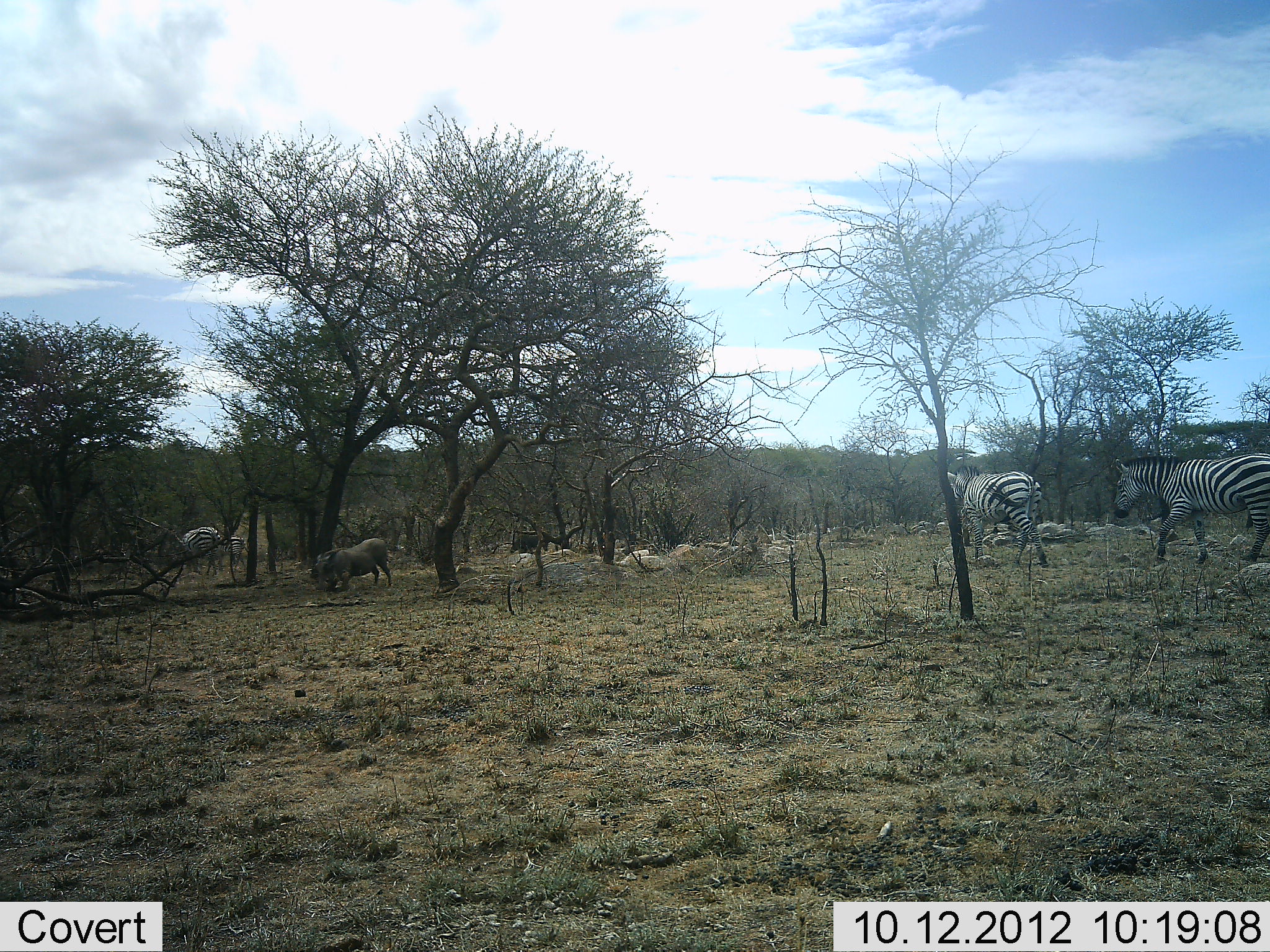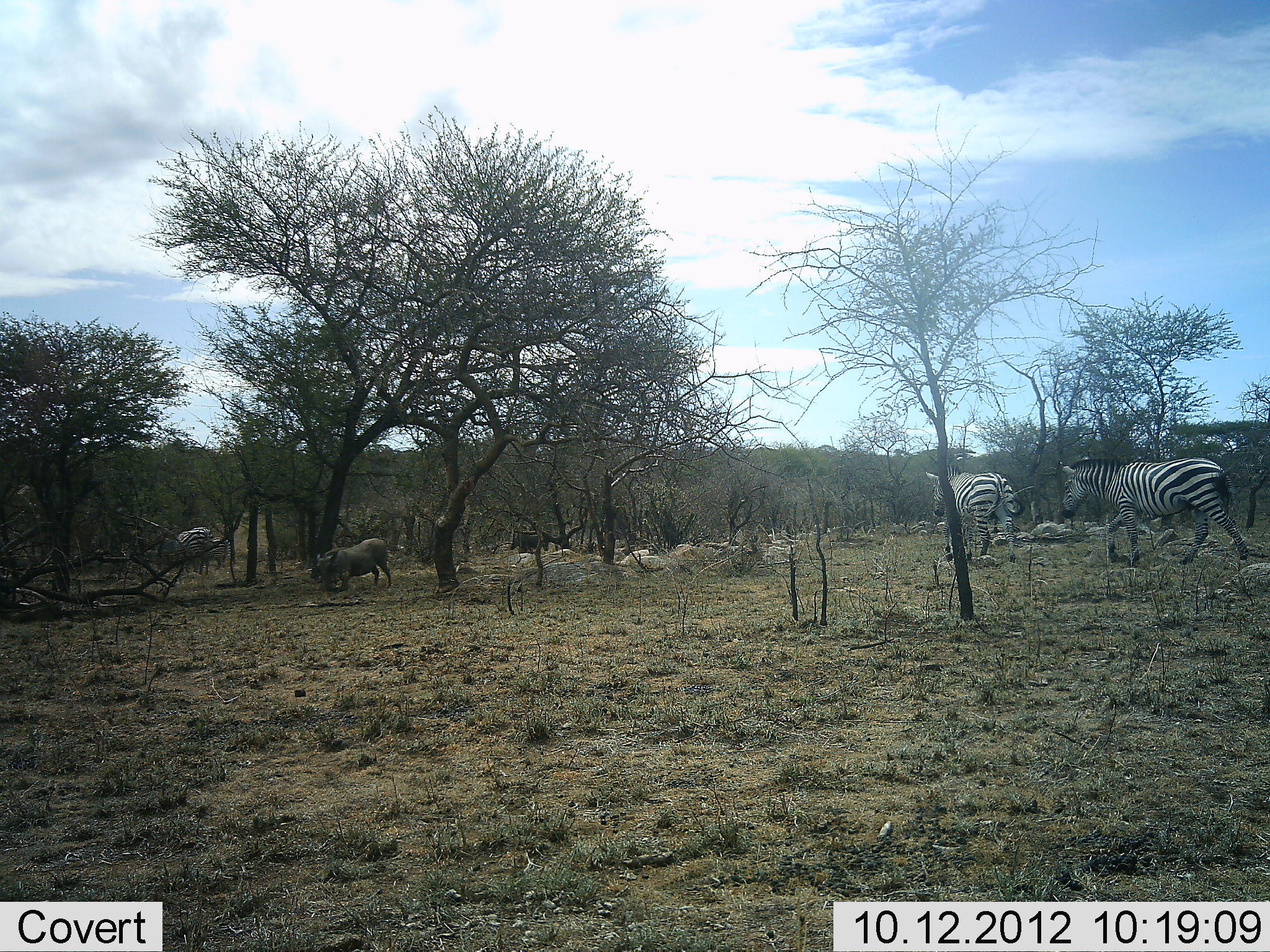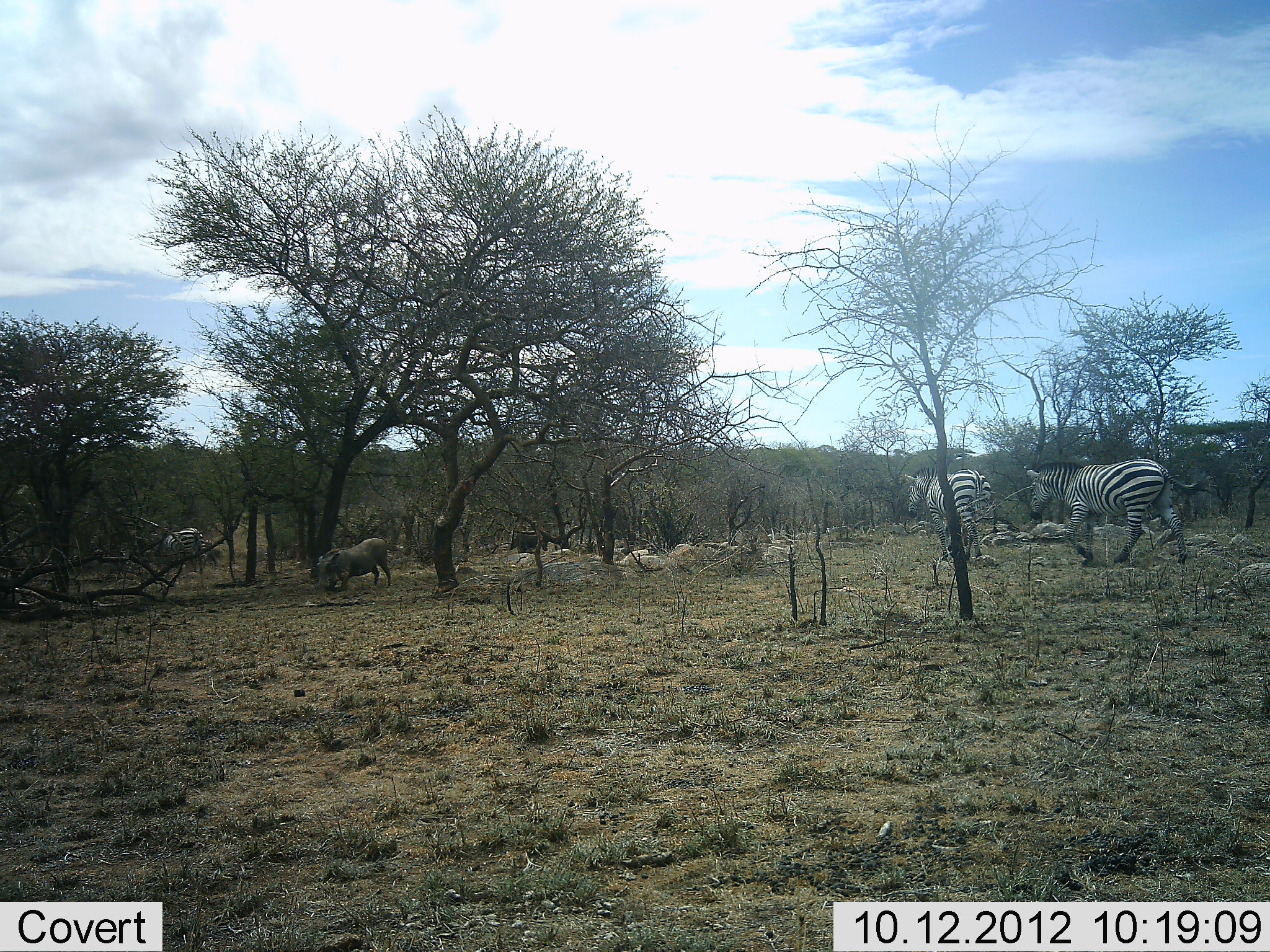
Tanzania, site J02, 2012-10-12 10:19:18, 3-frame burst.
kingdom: Animalia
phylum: Chordata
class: Mammalia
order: Artiodactyla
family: Suidae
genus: Phacochoerus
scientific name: Phacochoerus africanus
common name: warthog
Warthog (Phacochoerus africanus), count 2. Behavior (volunteer vote fractions): standing 45%, resting 0%, moving 9%, interacting 0%. Young present (vote fraction): 0%. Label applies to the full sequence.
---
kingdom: Animalia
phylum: Chordata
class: Mammalia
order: Perissodactyla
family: Equidae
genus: Equus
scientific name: Equus quagga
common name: plains zebra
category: zebra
Zebra (plains zebra) (Equus quagga), count 4. Behavior (volunteer vote fractions): standing 17%, resting 0%, moving 100%, interacting 0%. Young present (vote fraction): 0%. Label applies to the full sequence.